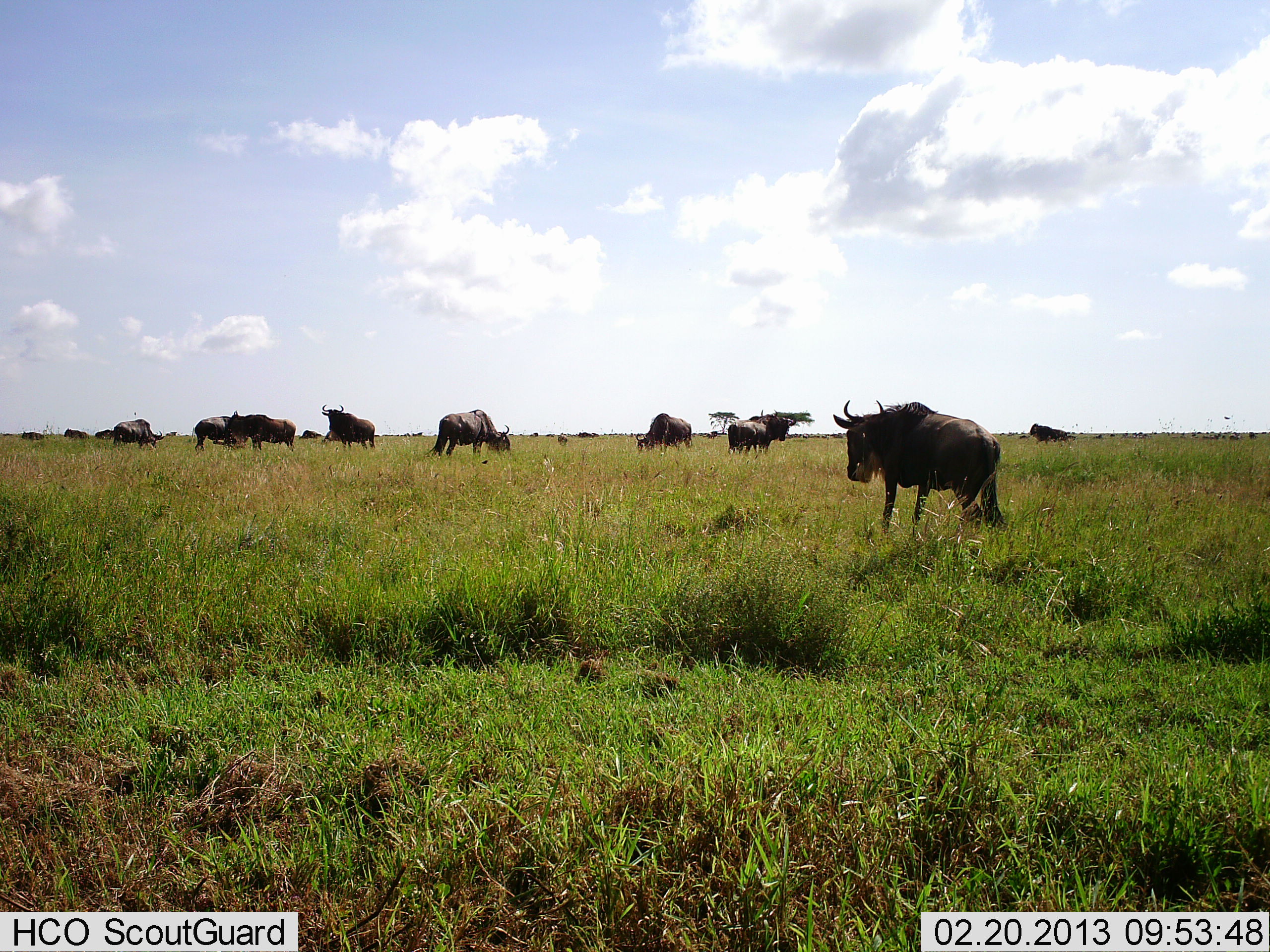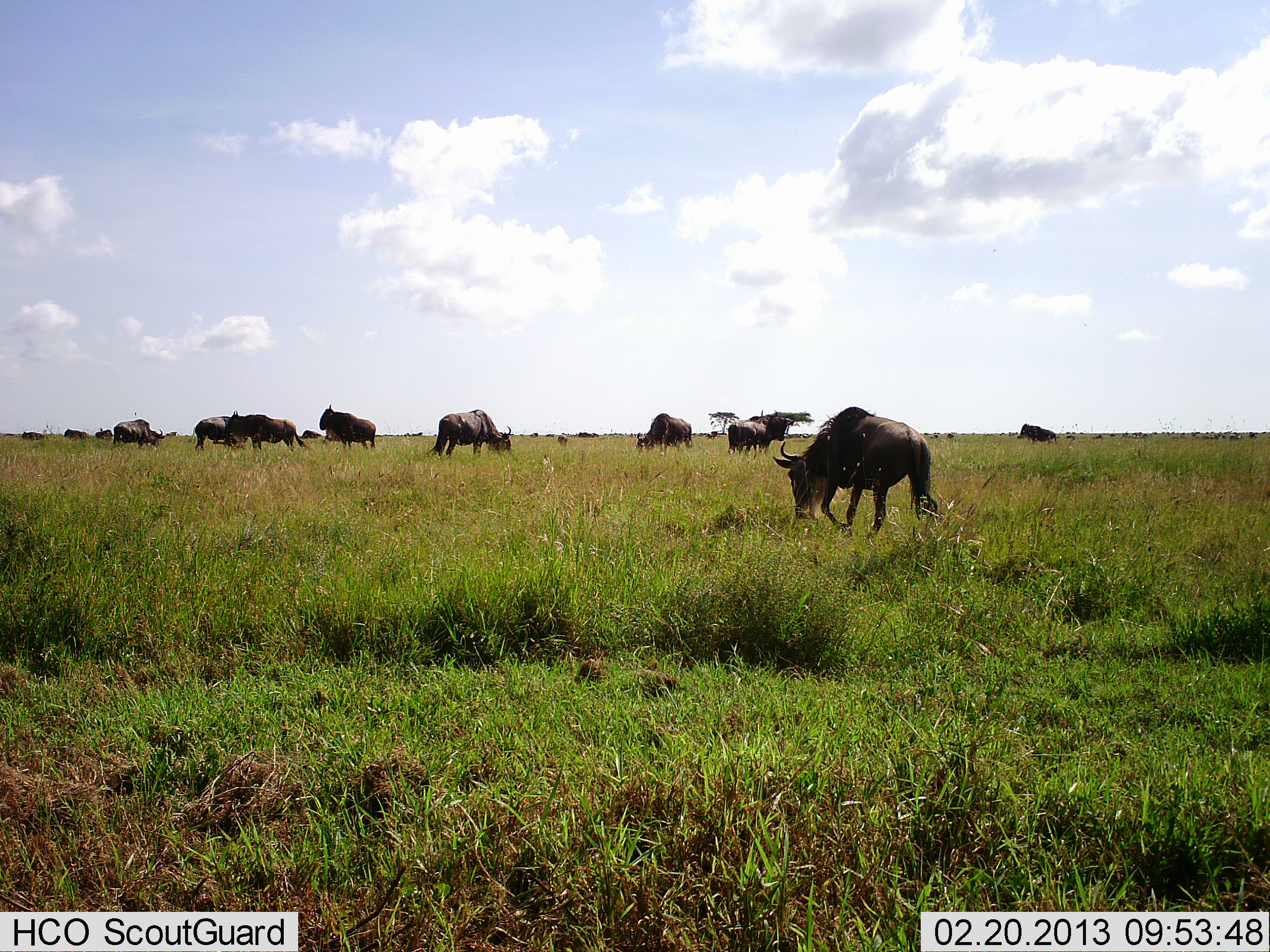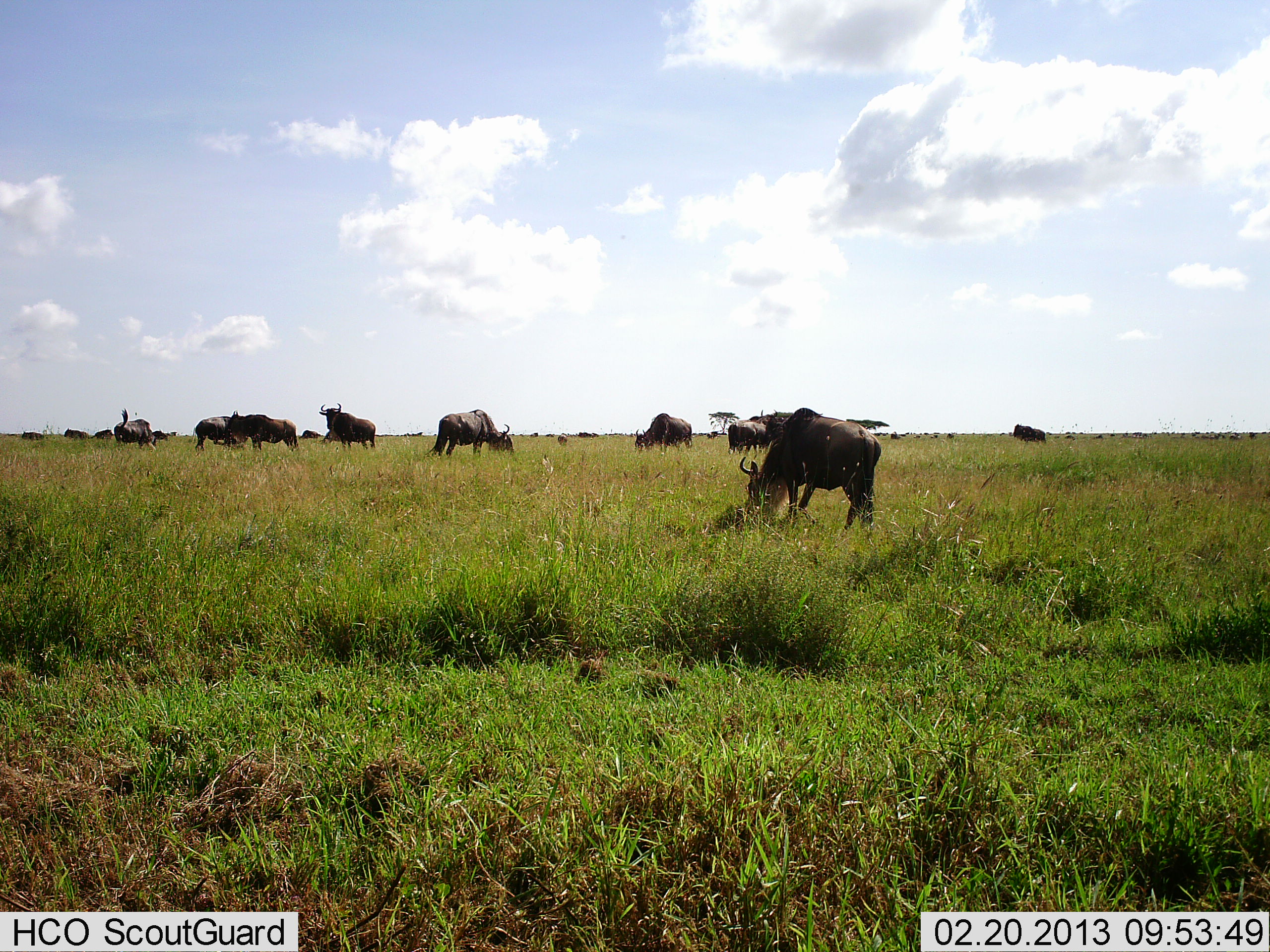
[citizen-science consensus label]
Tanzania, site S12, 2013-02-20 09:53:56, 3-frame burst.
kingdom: Animalia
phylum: Chordata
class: Mammalia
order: Artiodactyla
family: Bovidae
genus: Connochaetes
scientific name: Connochaetes taurinus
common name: blue wildebeest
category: wildebeest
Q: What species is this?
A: Wildebeest (blue wildebeest) (Connochaetes taurinus).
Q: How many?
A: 11-50.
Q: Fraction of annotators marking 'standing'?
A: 55%.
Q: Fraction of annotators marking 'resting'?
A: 3%.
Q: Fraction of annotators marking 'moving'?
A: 45%.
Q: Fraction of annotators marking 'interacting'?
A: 0%.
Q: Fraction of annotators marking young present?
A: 0%.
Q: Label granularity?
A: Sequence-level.